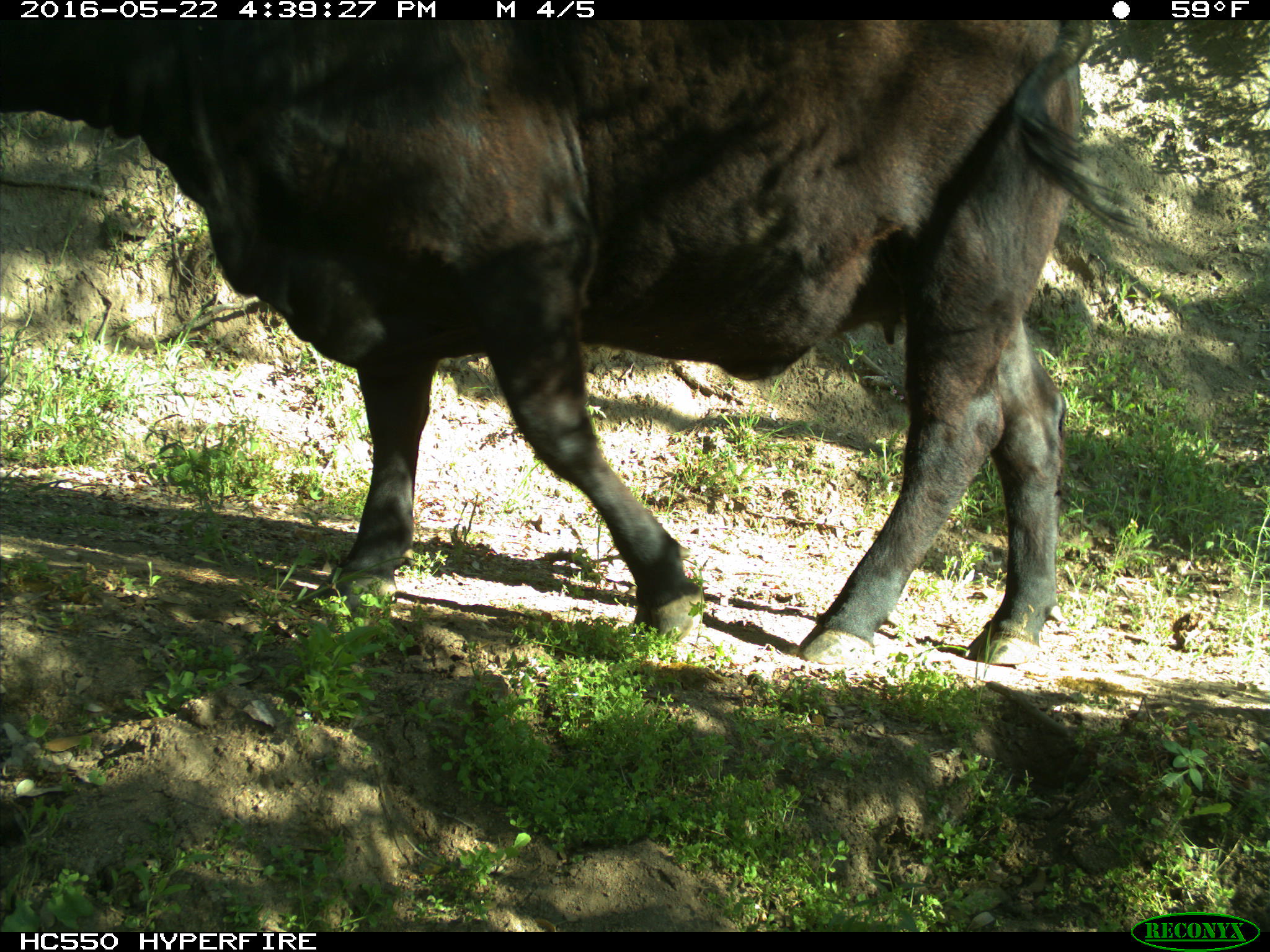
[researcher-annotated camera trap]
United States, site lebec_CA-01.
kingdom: Animalia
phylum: Chordata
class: Mammalia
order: Artiodactyla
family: Bovidae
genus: Bos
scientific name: Bos taurus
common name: domestic cow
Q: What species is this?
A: Bos taurus (domestic cow).